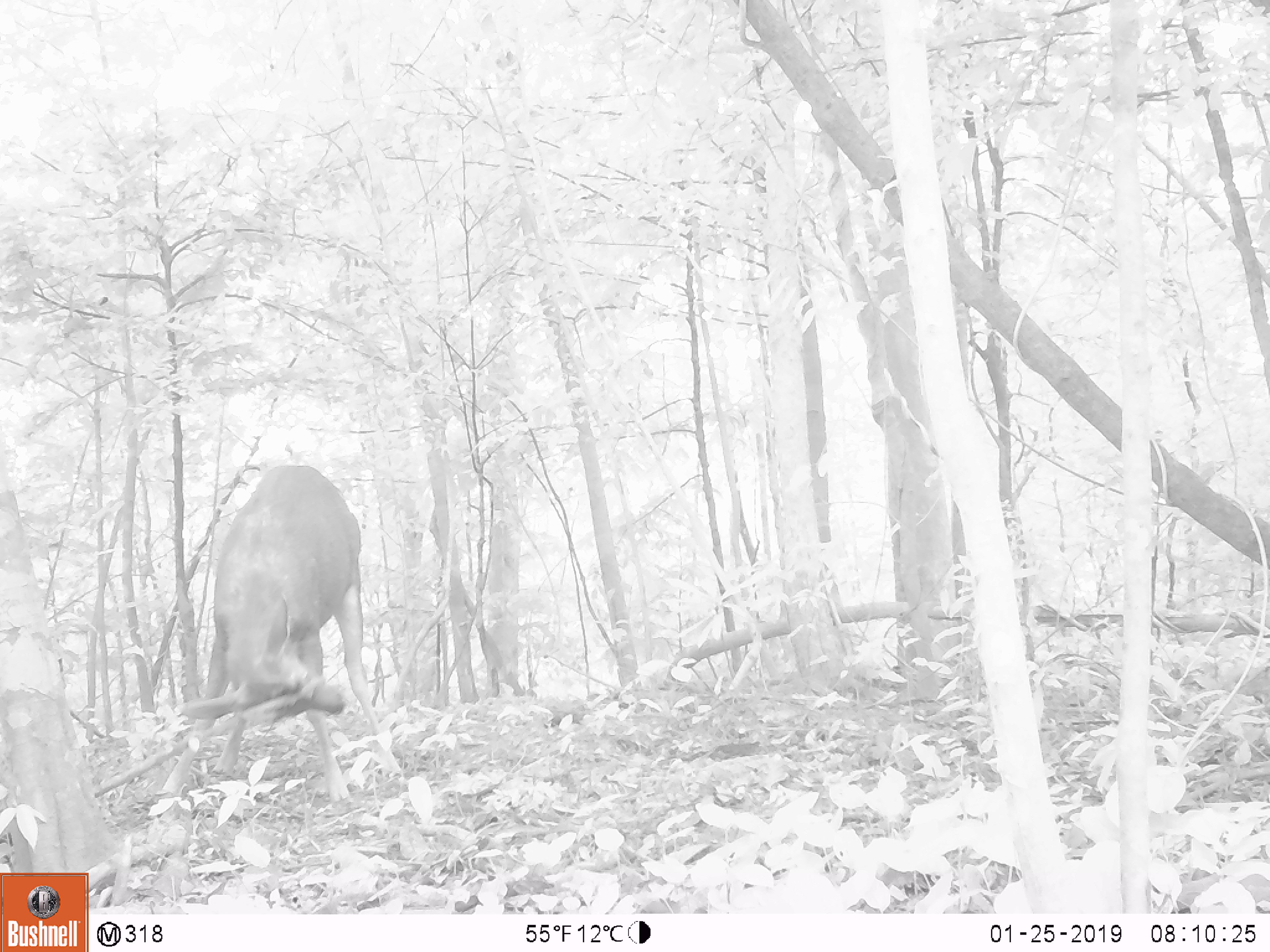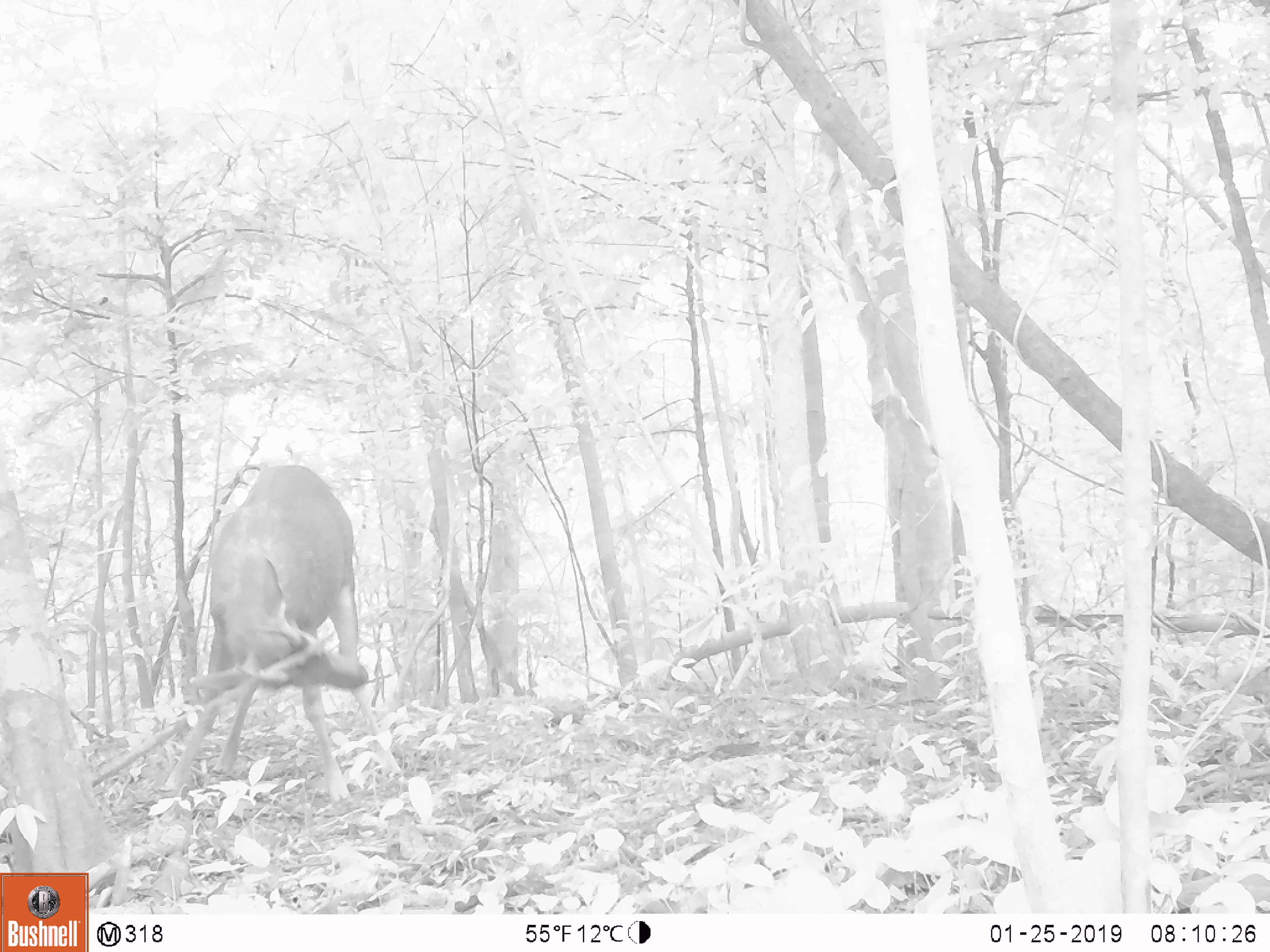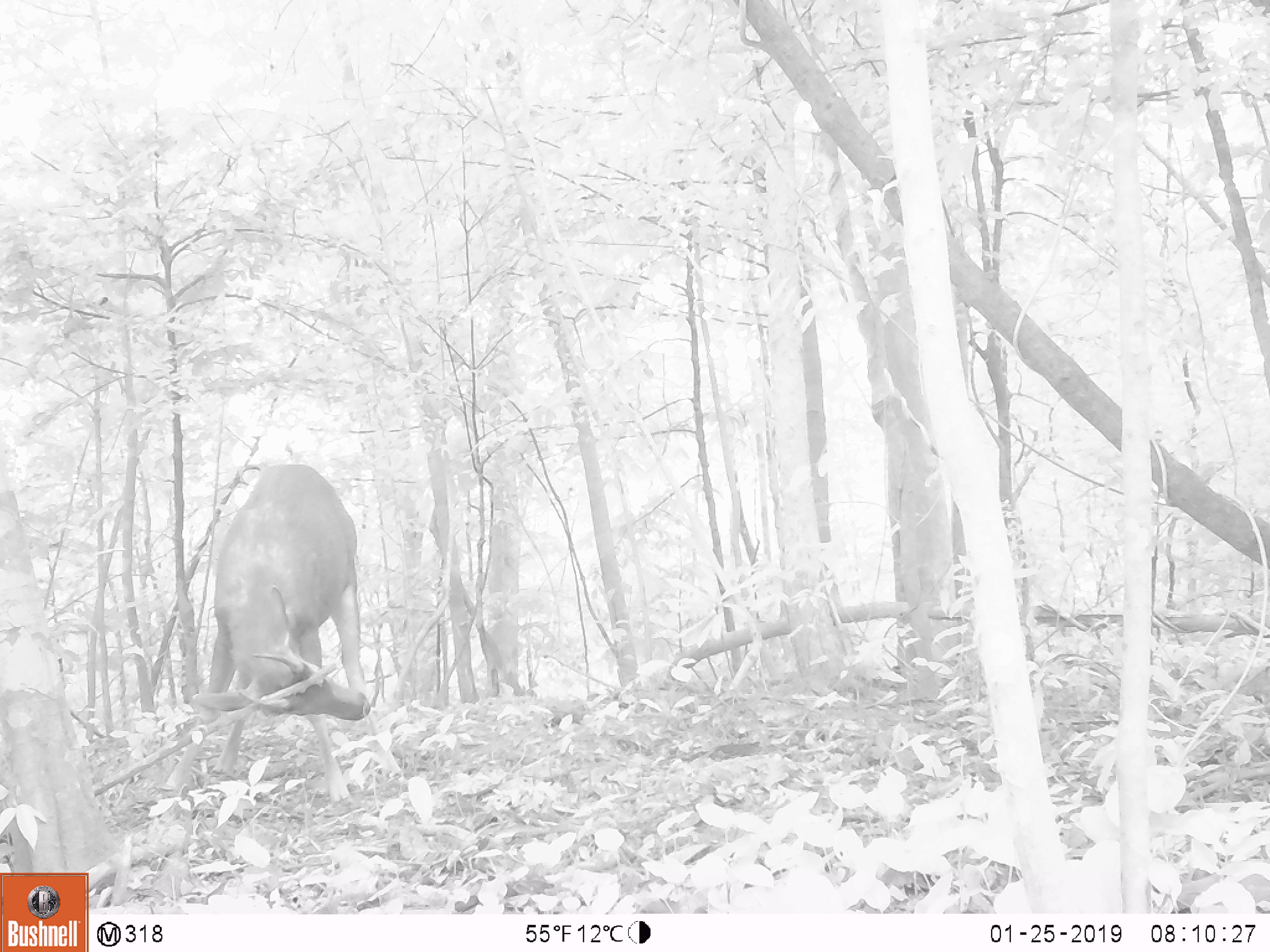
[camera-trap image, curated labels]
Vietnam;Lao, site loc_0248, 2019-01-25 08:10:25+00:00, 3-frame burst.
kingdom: Animalia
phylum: Chordata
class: Mammalia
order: Artiodactyla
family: Cervidae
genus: Rusa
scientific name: Rusa unicolor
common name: sambar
Sambar (Rusa unicolor). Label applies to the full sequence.